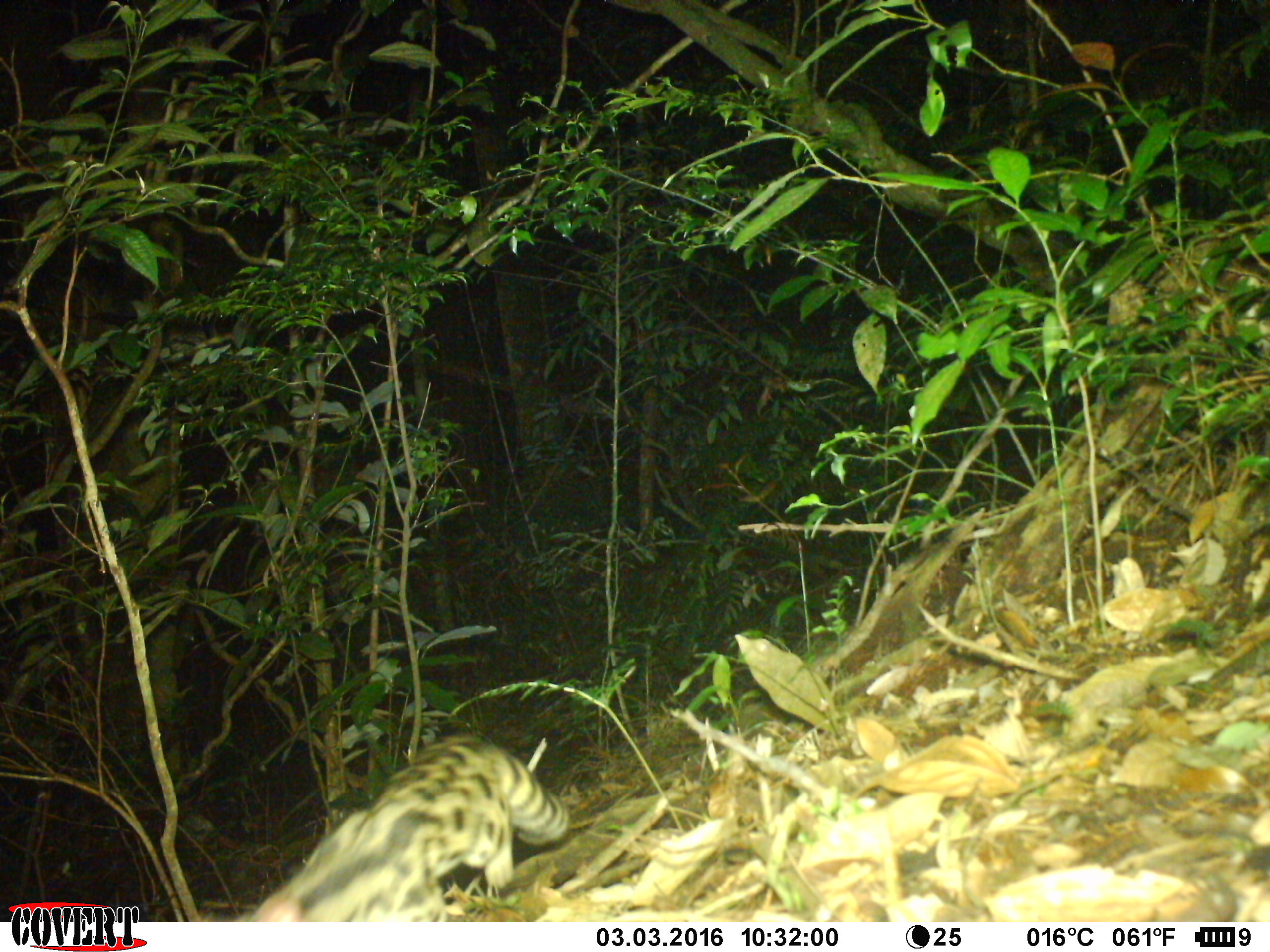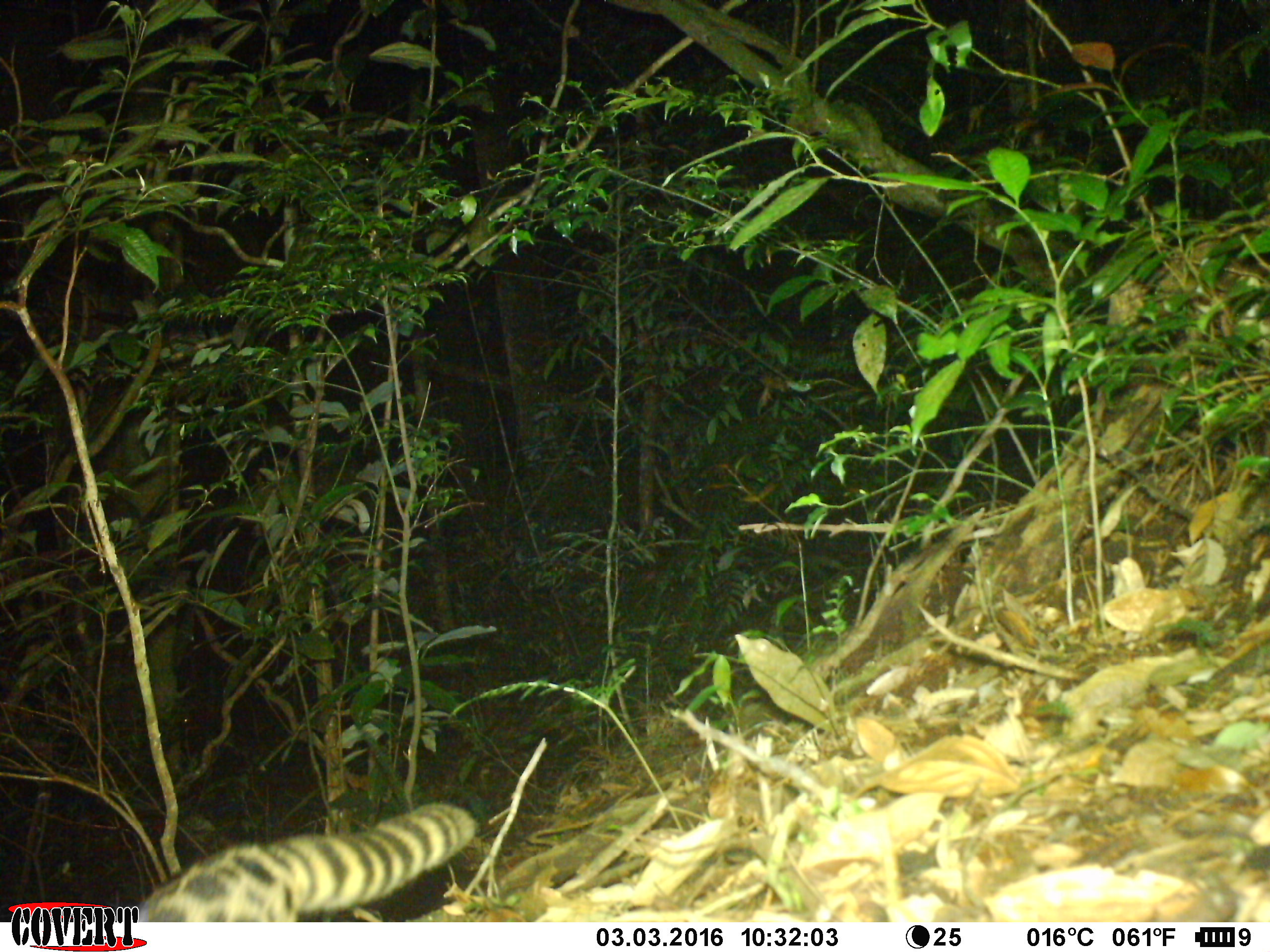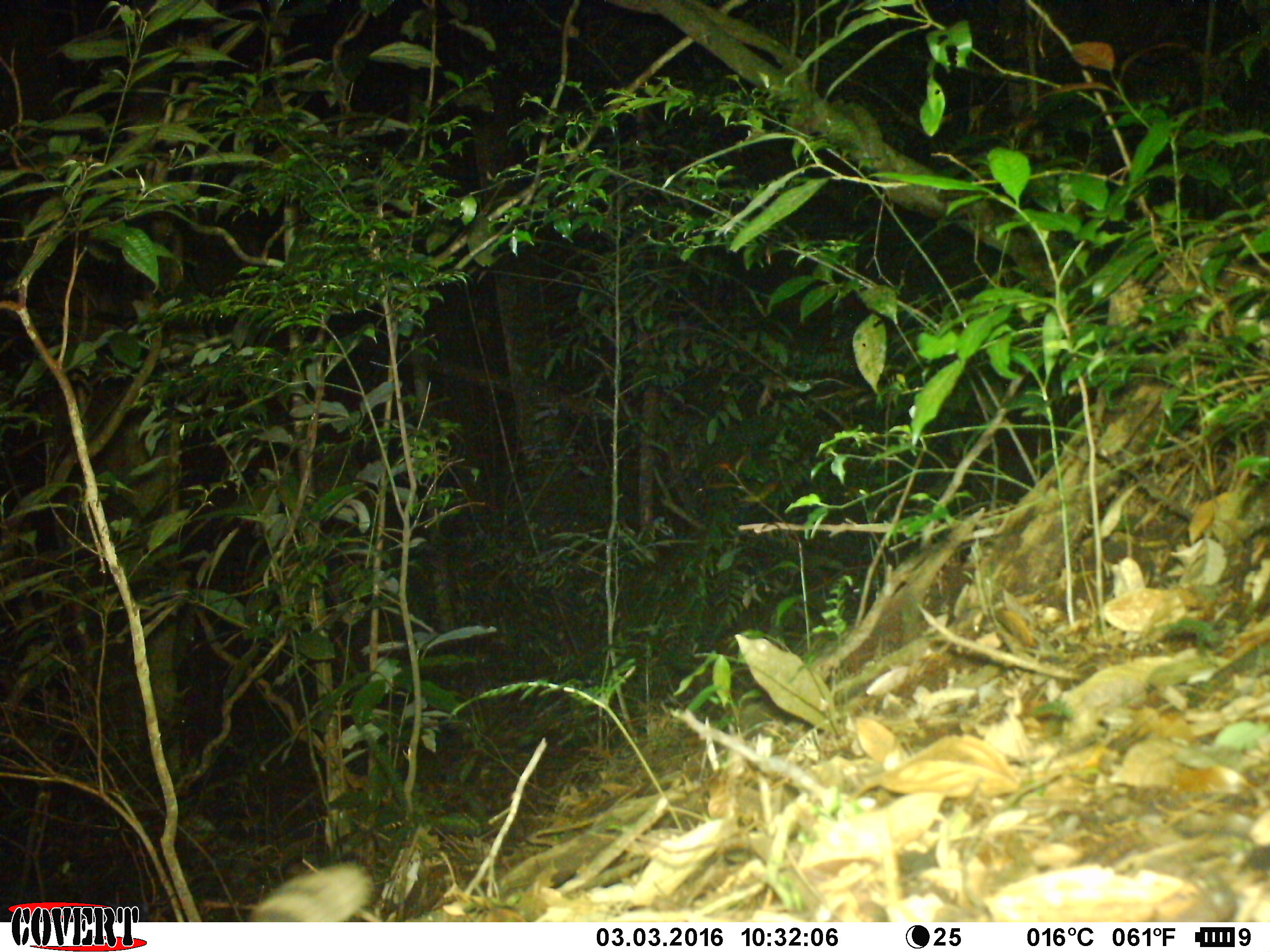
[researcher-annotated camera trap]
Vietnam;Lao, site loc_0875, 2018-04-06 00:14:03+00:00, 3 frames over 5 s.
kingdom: Animalia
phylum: Chordata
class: Mammalia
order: Carnivora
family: Prionodontidae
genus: Prionodon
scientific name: Prionodon pardicolor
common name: spotted linsang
Spotted linsang (Prionodon pardicolor). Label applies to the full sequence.